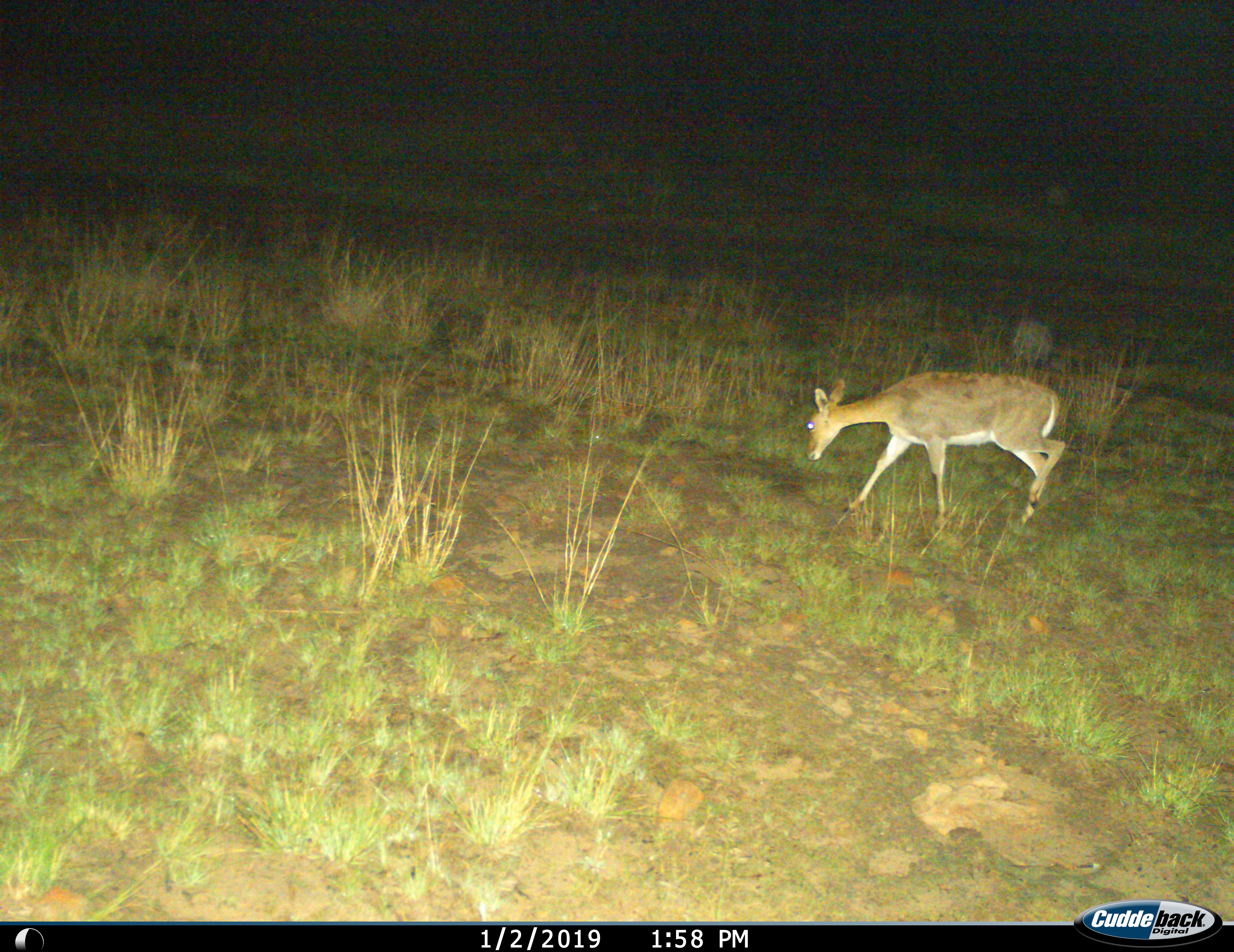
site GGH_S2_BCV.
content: unidentified animal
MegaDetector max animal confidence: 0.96